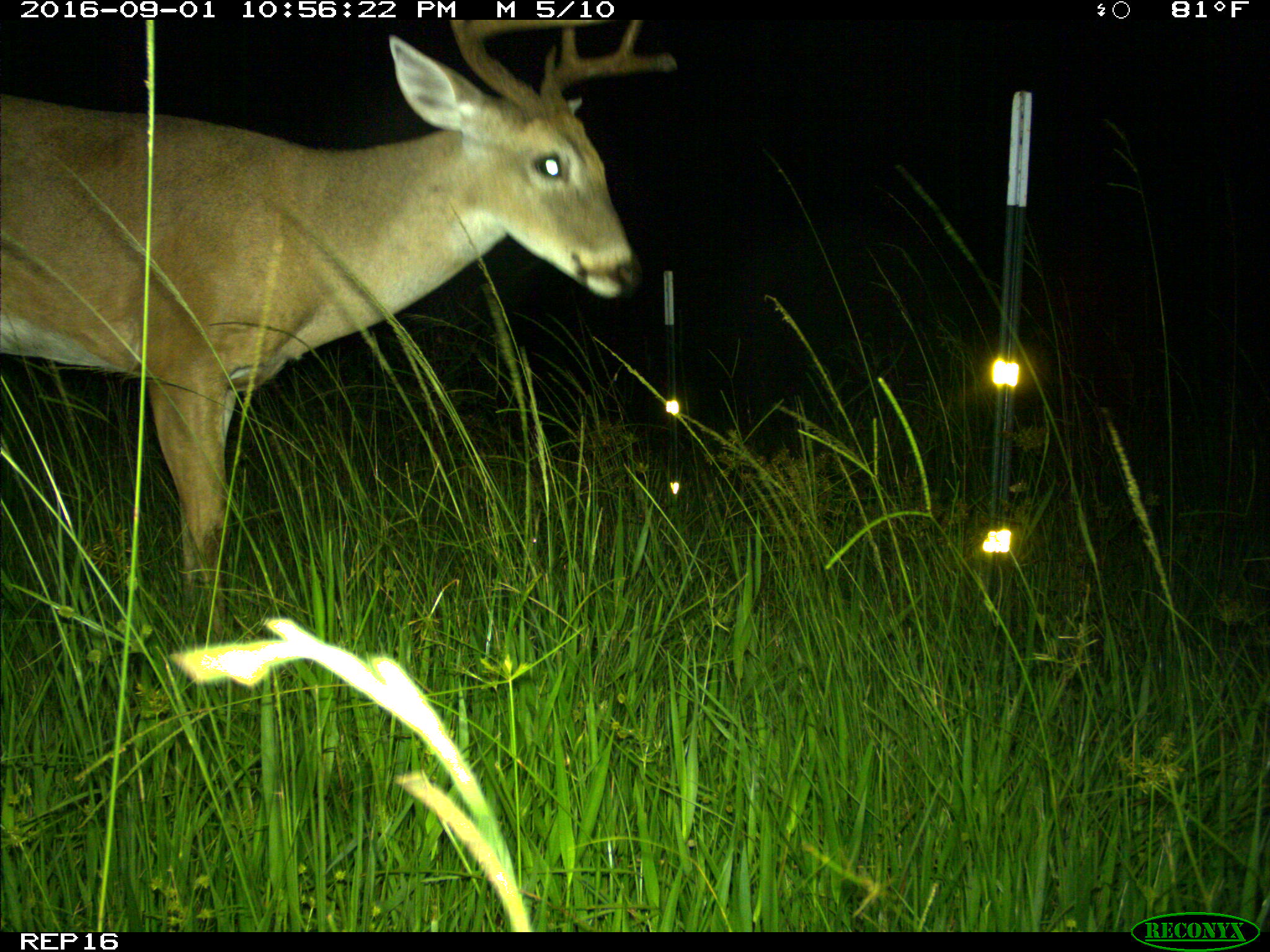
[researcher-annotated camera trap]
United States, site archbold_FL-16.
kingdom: Animalia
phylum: Chordata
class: Mammalia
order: Artiodactyla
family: Cervidae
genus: Odocoileus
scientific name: Odocoileus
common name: deer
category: unidentified deer